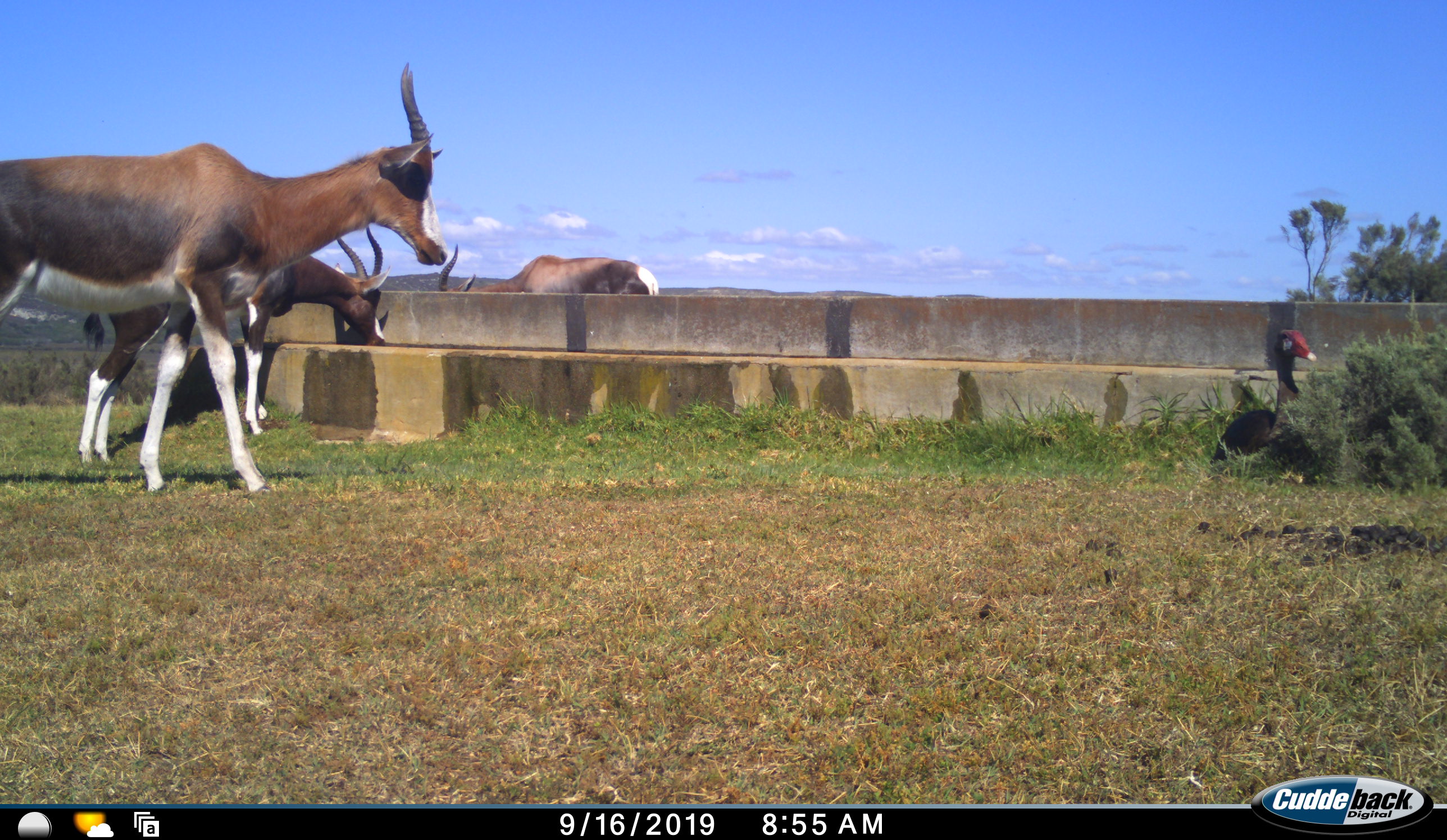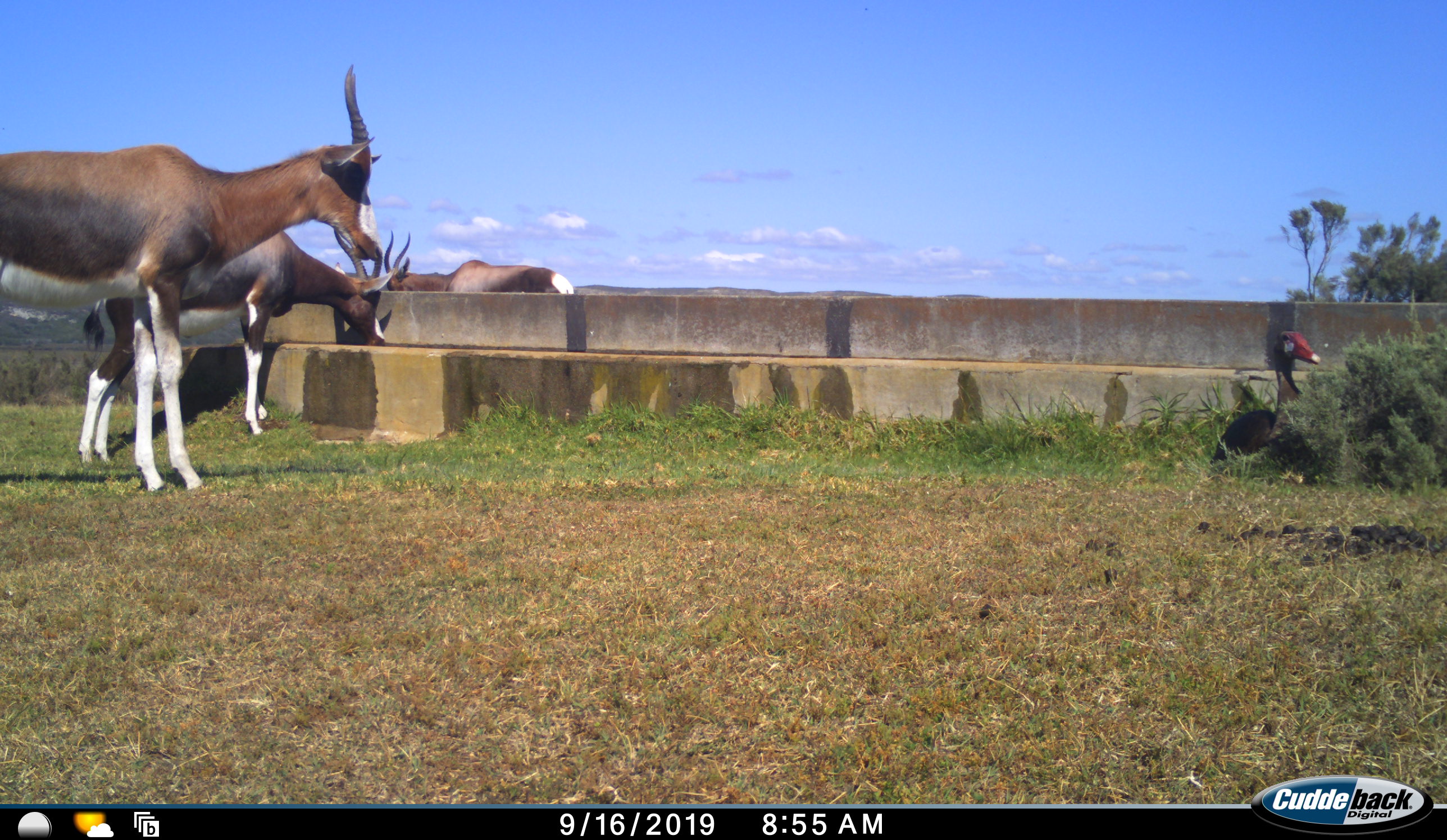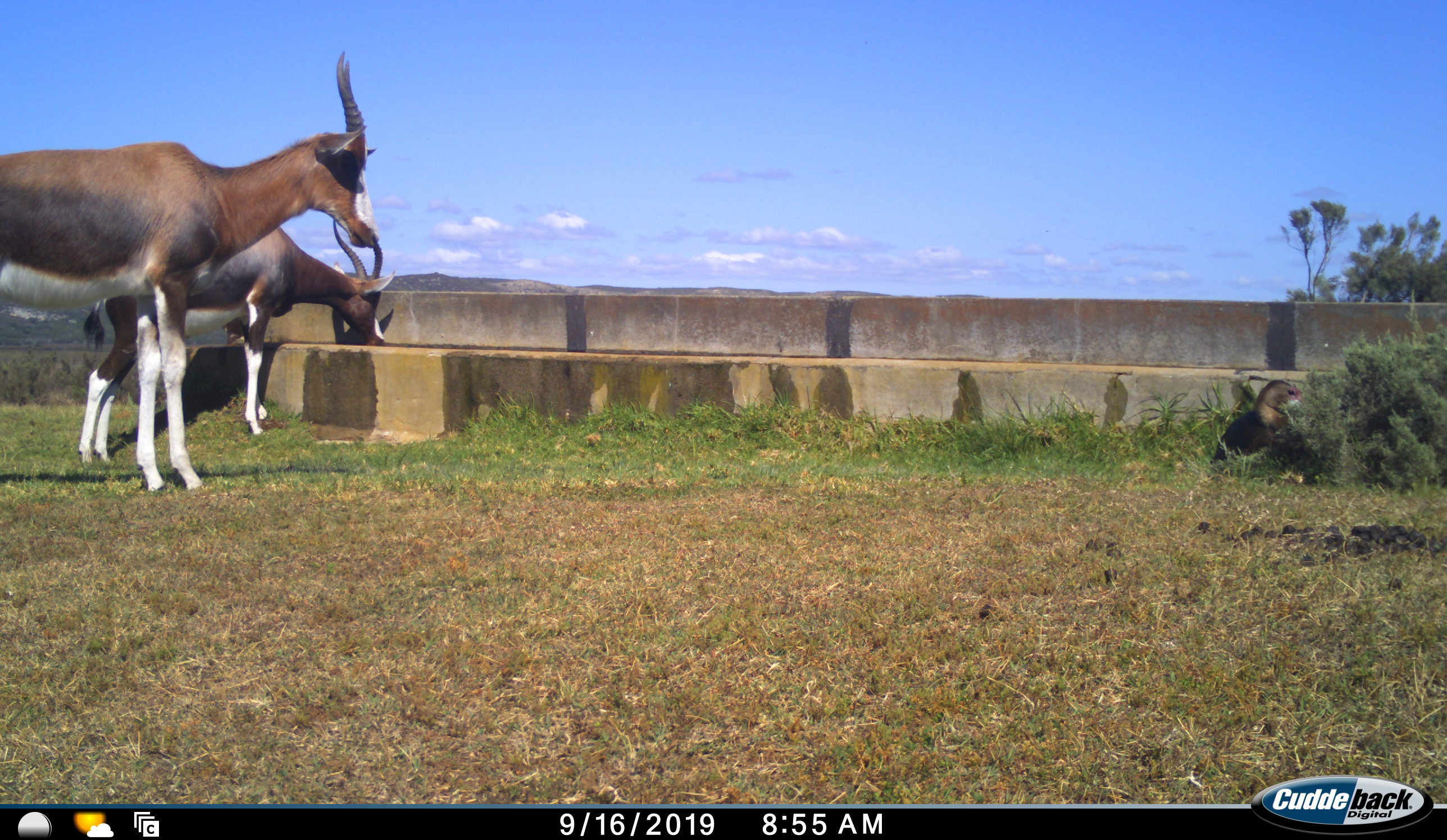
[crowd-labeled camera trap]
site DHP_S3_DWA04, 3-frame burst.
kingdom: Animalia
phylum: Chordata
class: Aves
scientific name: Aves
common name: bird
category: birdother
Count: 1.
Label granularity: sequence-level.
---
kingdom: Animalia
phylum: Chordata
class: Mammalia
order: Artiodactyla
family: Bovidae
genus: Damaliscus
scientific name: Damaliscus pygargus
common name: bontebok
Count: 3.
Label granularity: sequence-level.